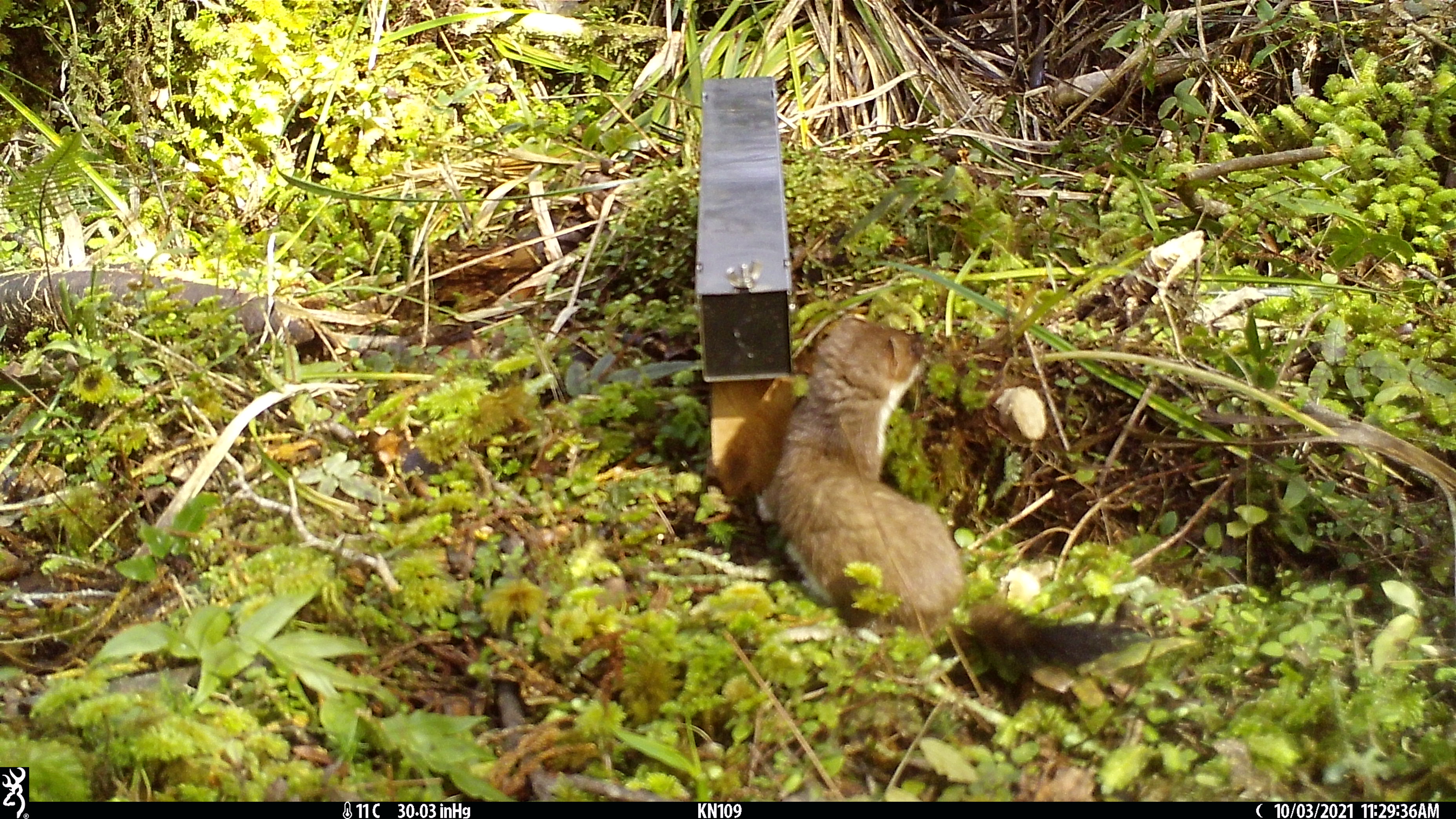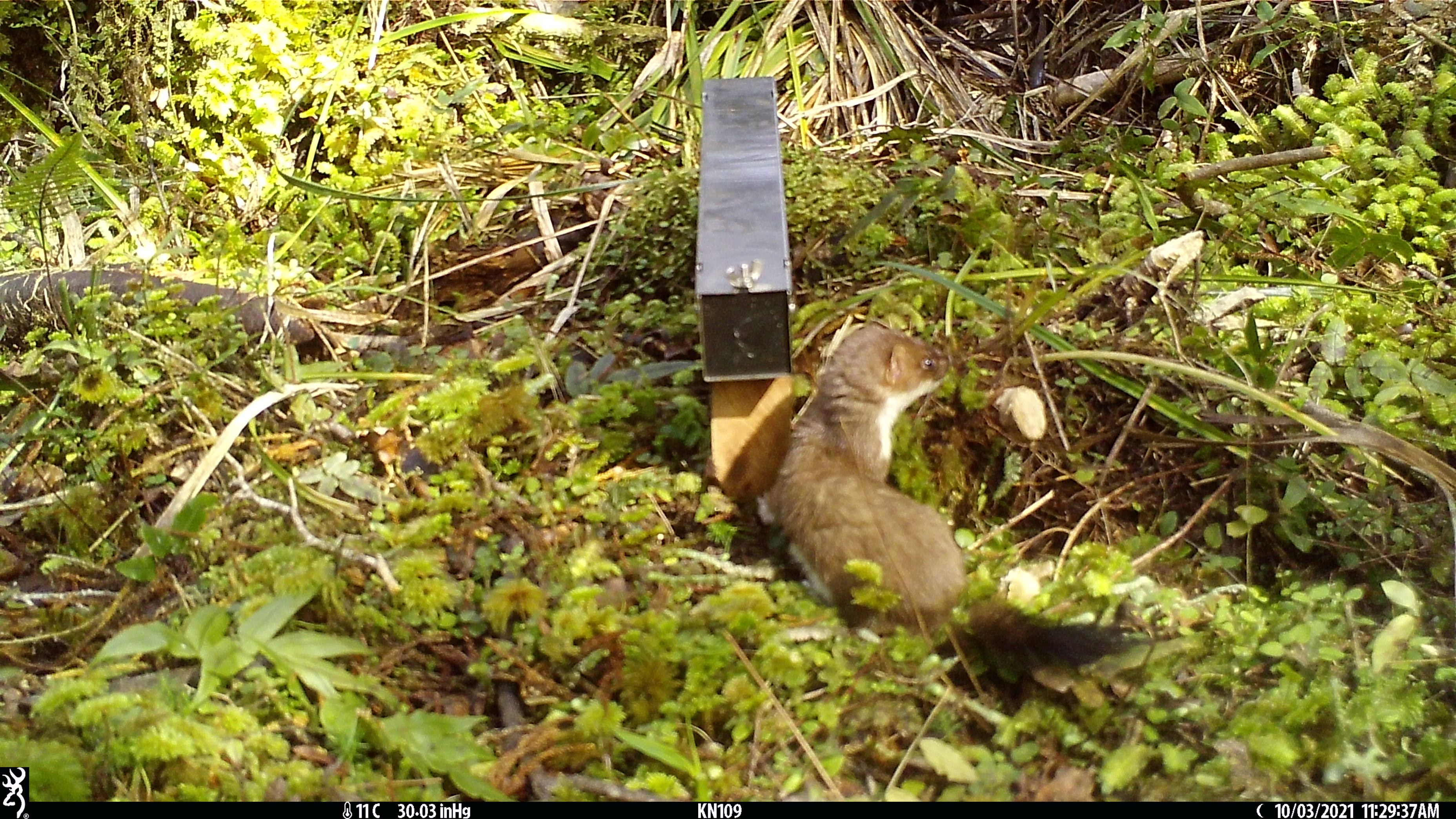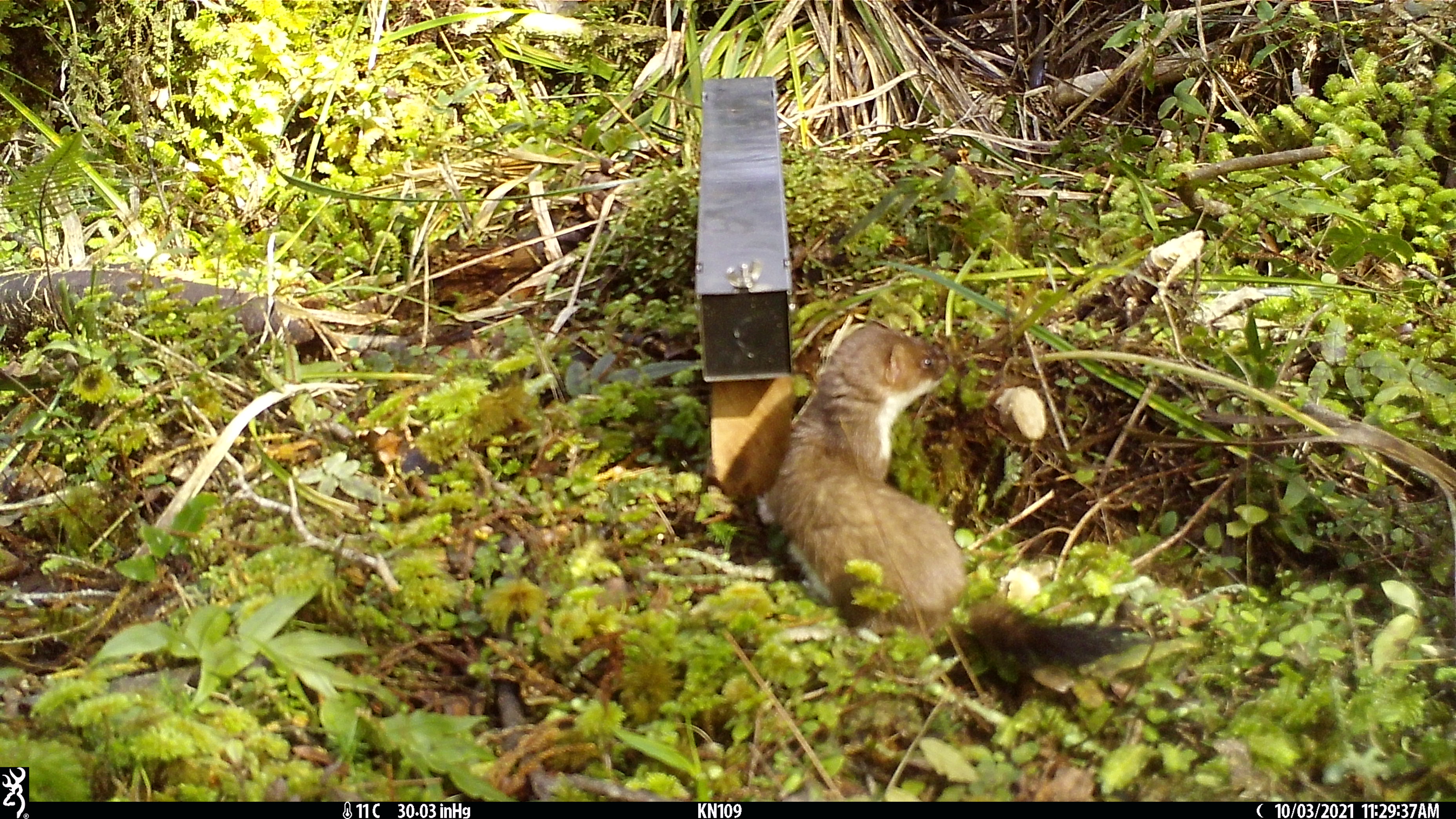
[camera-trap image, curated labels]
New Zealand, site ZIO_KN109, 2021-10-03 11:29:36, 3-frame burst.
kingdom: Animalia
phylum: Chordata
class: Mammalia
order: Carnivora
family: Mustelidae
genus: Mustela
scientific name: Mustela erminea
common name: stoat